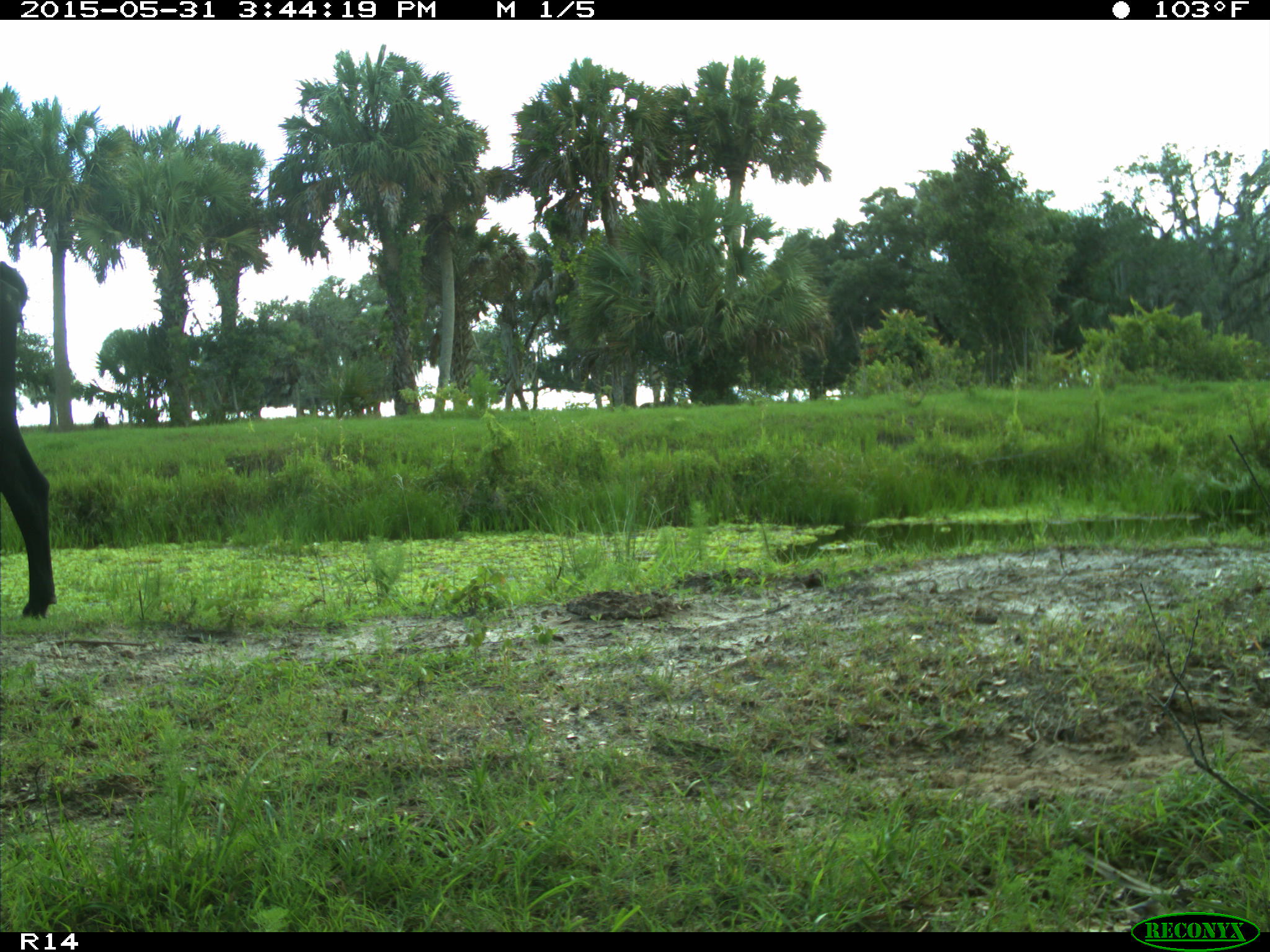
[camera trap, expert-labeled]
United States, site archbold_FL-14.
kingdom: Animalia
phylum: Chordata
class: Mammalia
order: Artiodactyla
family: Bovidae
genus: Bos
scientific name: Bos taurus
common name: domestic cow